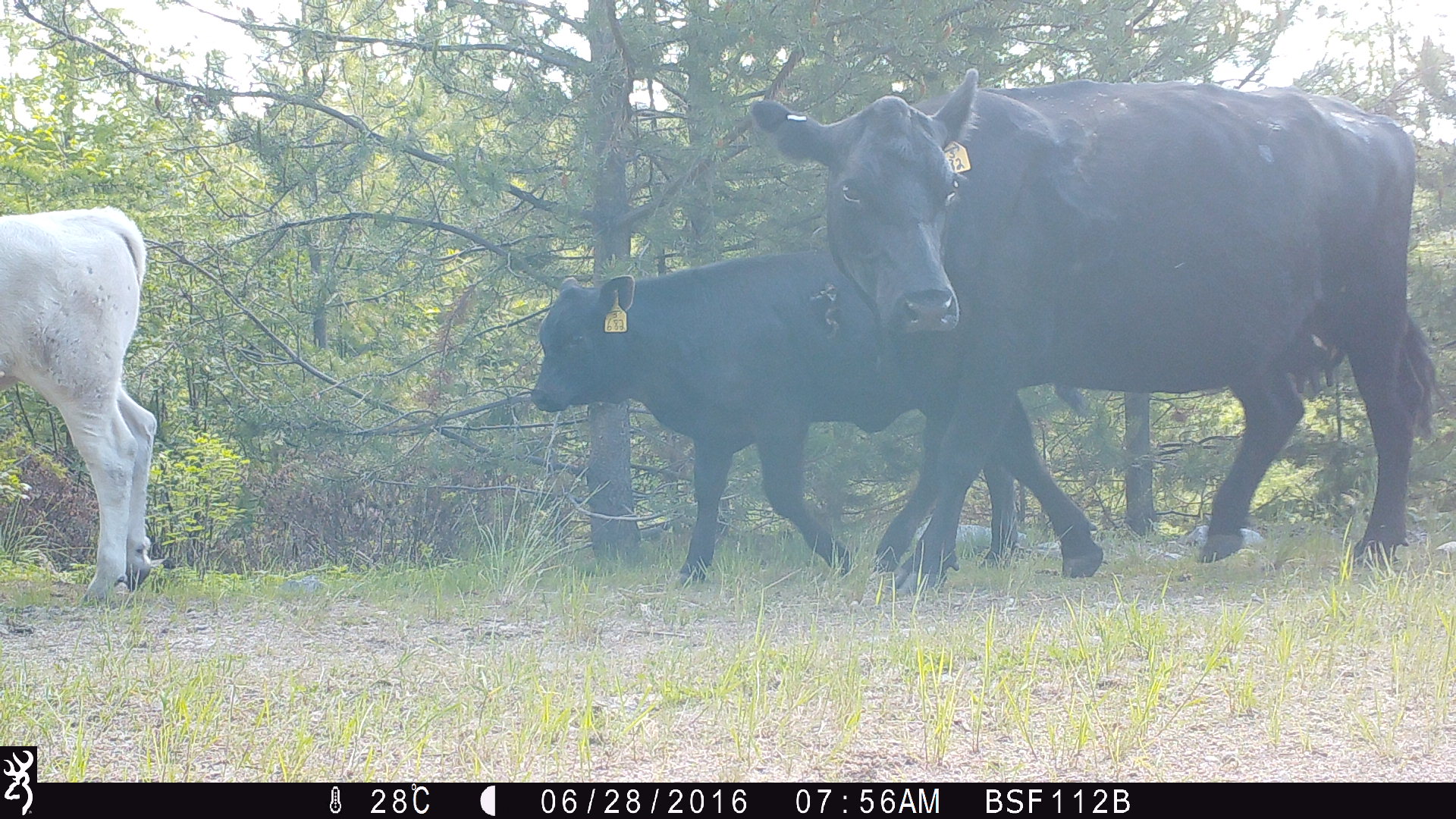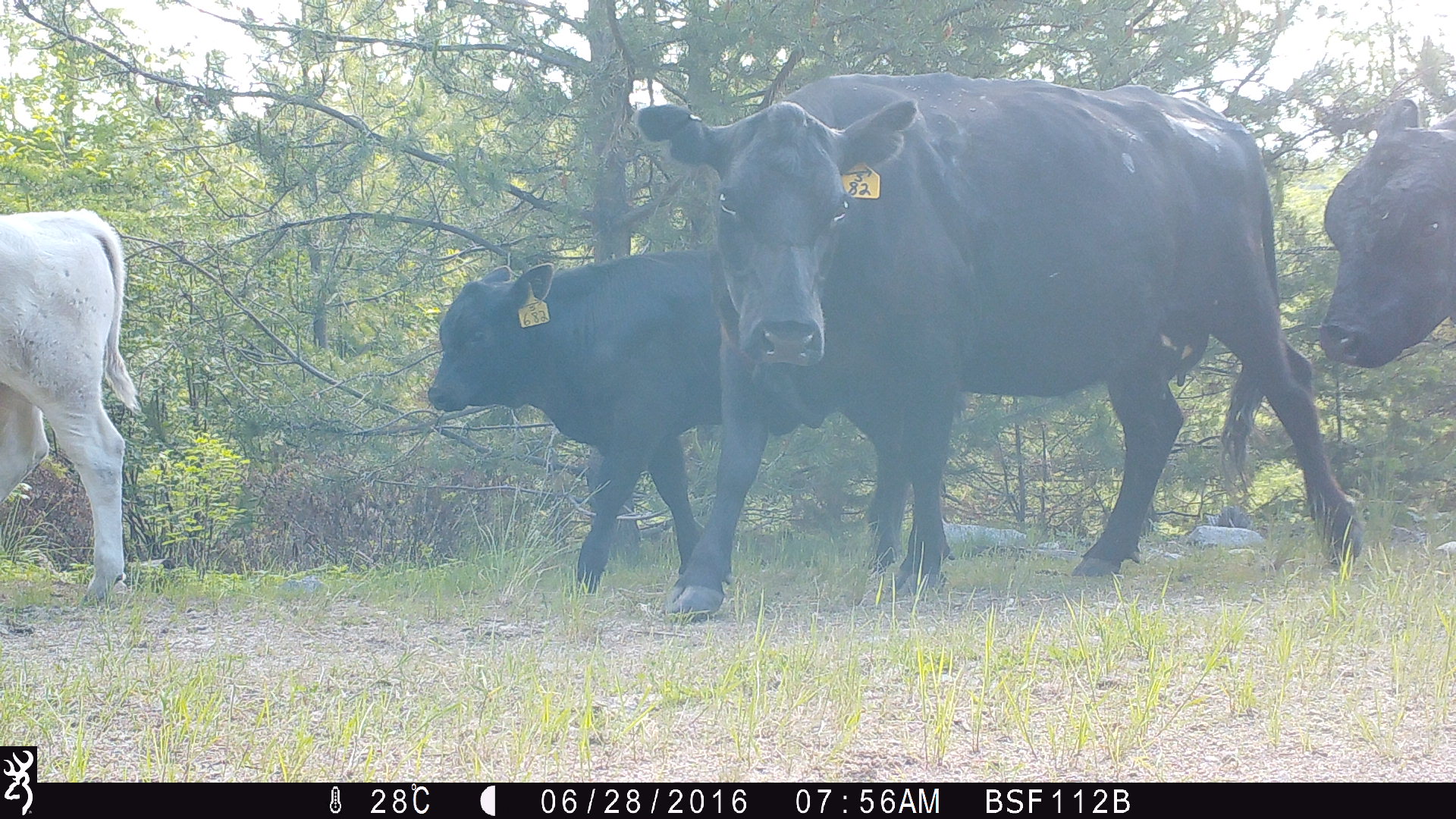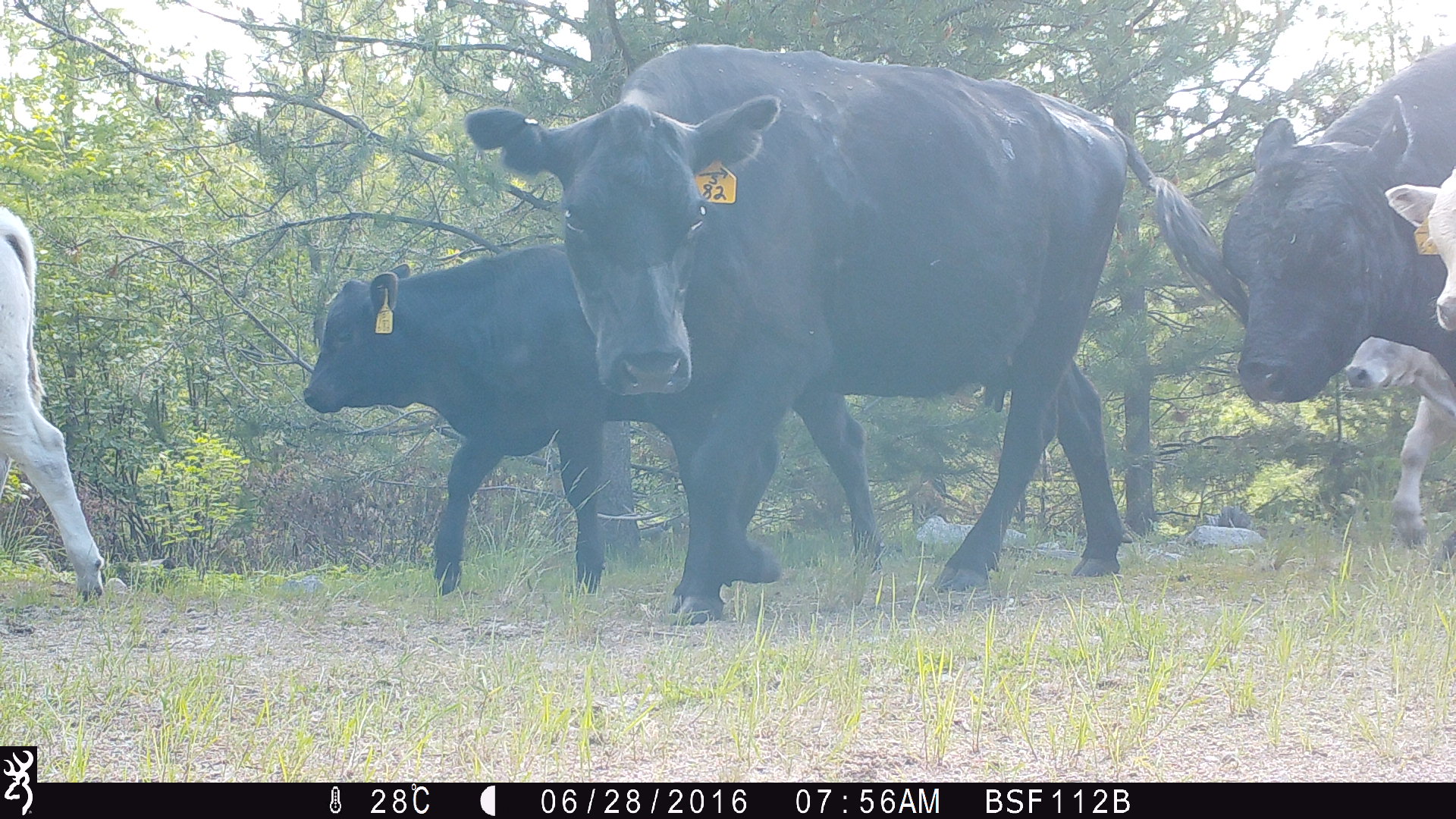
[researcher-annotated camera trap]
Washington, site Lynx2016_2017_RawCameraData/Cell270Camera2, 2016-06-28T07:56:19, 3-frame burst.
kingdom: Animalia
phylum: Chordata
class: Mammalia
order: Artiodactyla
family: Bovidae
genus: Bos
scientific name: Bos taurus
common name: domestic cattle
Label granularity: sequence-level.